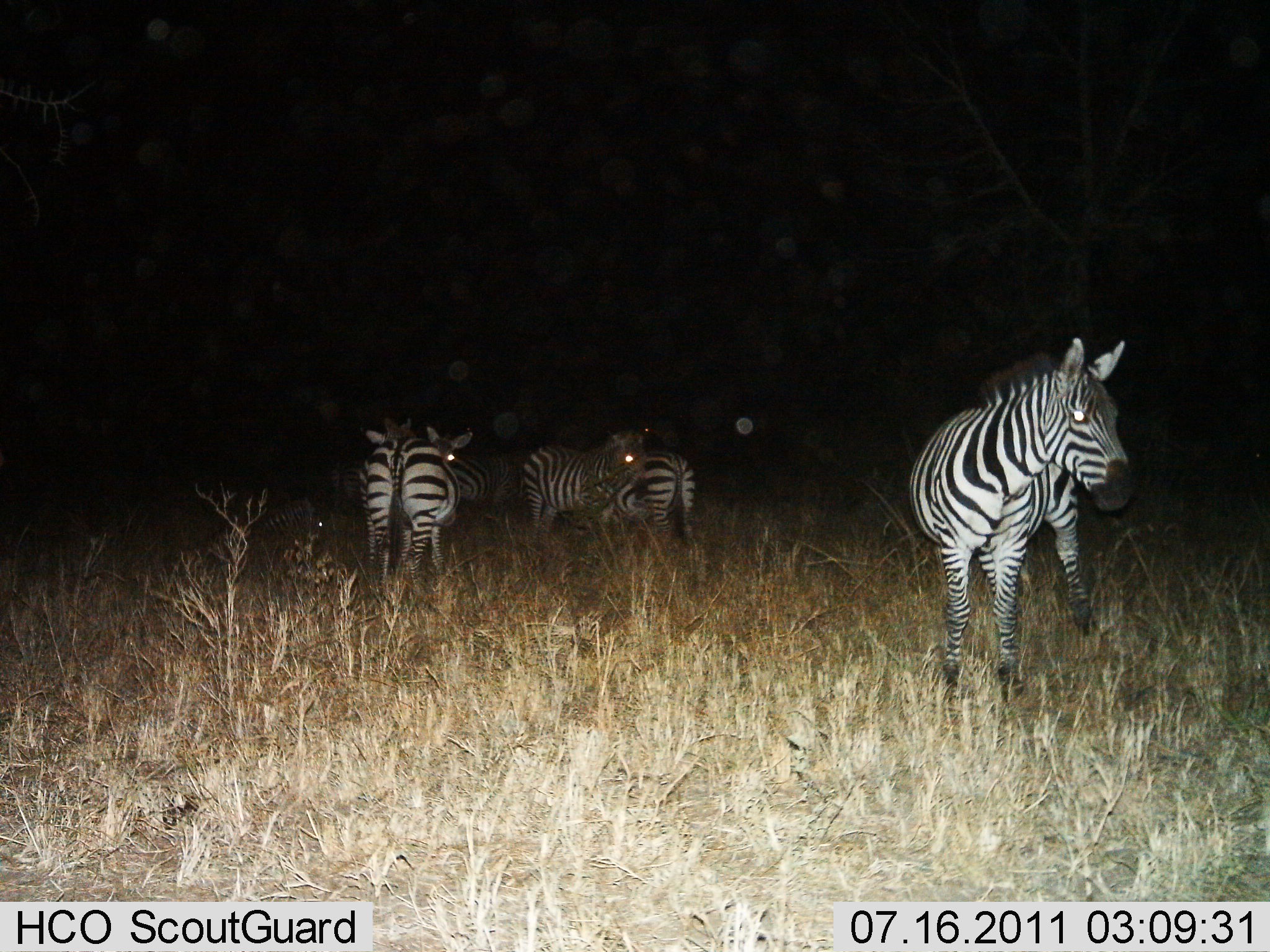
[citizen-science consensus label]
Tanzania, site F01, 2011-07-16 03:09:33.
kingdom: Animalia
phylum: Chordata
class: Mammalia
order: Perissodactyla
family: Equidae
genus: Equus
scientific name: Equus quagga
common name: plains zebra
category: zebra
Zebra (plains zebra) (Equus quagga), count 5. Behavior (volunteer vote fractions): standing 92%, resting 8%, moving 8%, interacting 0%. Young present (vote fraction): 8%. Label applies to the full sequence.